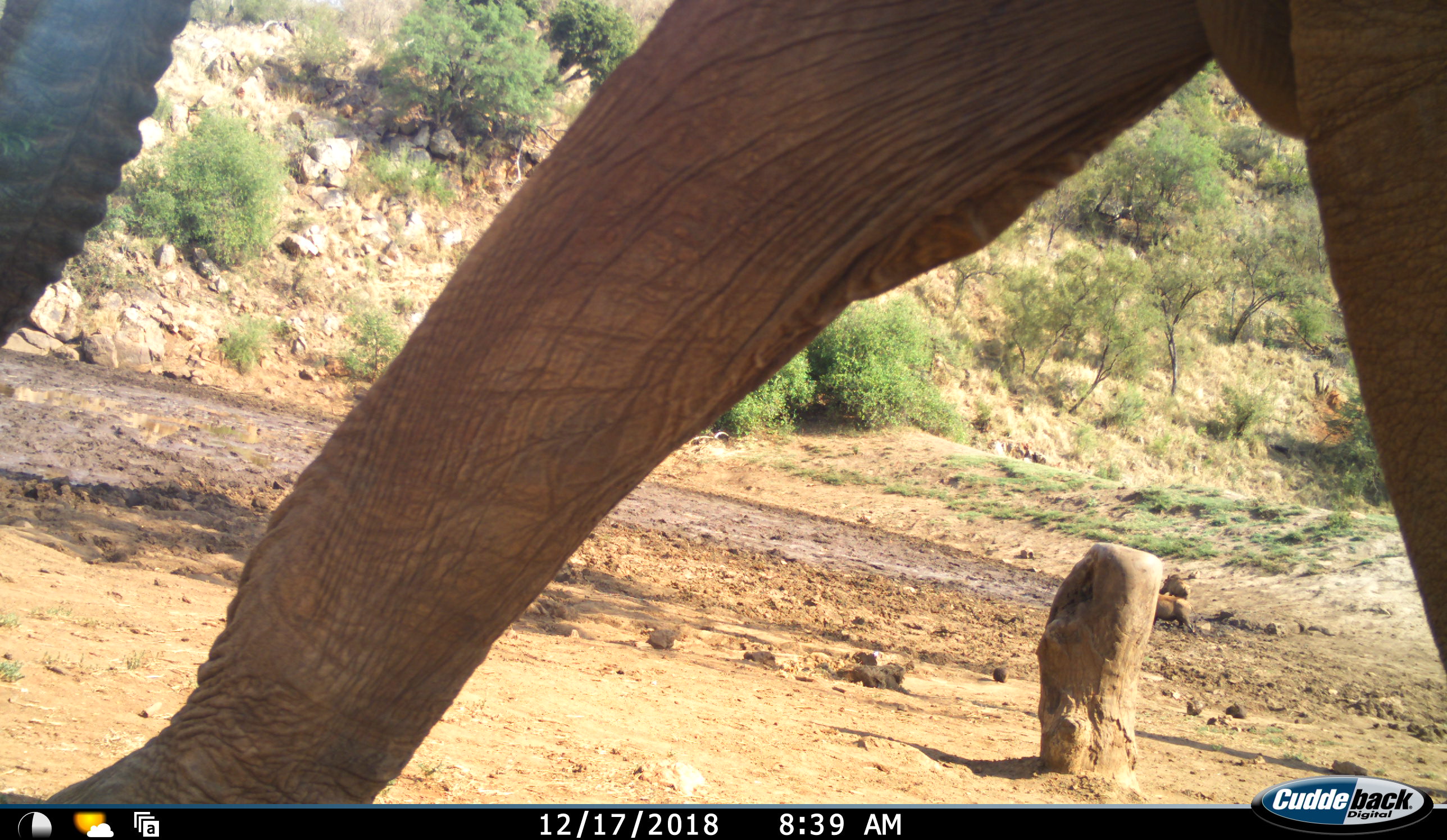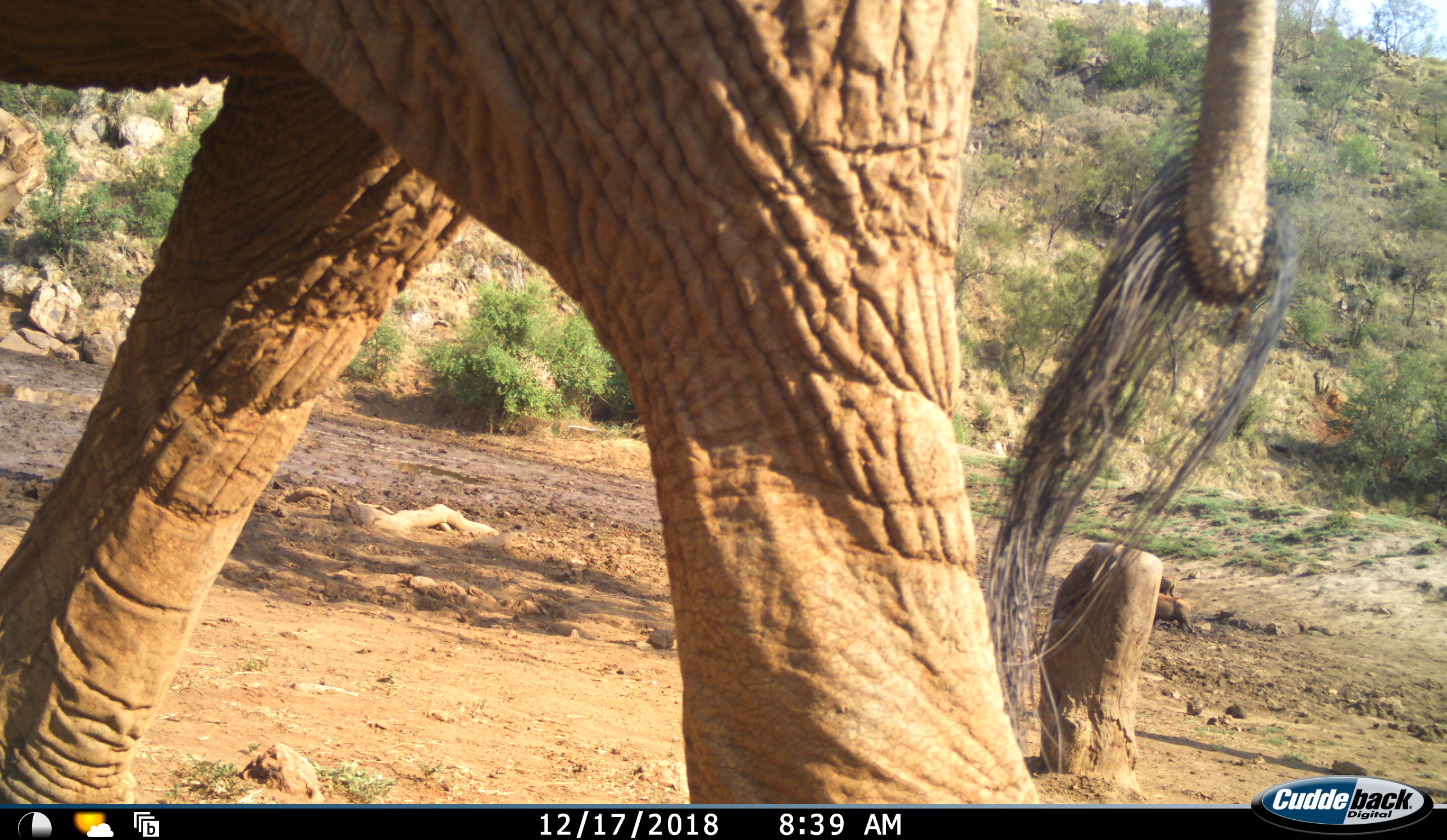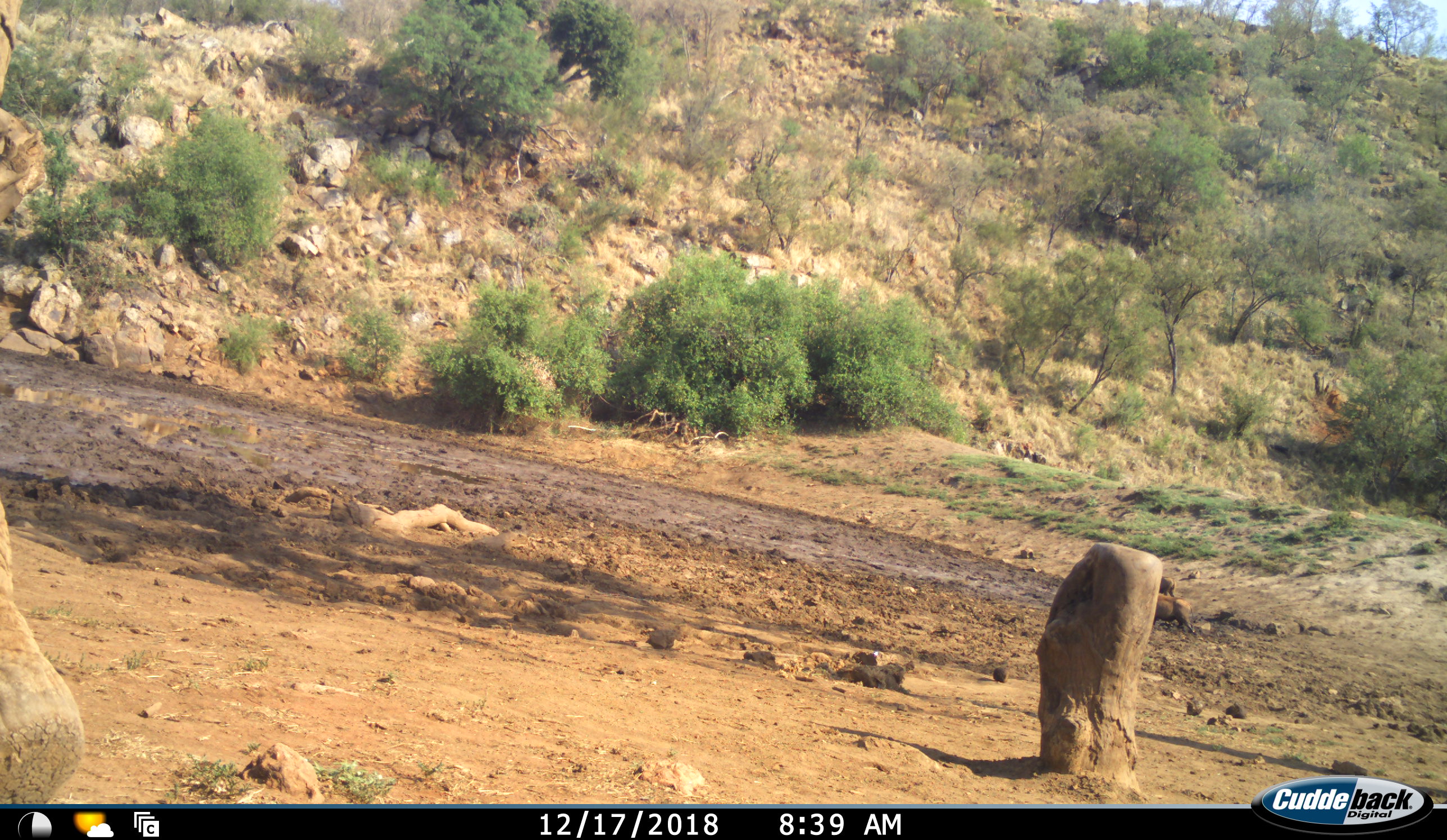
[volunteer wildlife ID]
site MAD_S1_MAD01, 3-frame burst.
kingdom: Animalia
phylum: Chordata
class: Mammalia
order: Proboscidea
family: Elephantidae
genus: Loxodonta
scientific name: Loxodonta africana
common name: african bush elephant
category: elephant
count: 1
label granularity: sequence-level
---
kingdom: Animalia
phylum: Chordata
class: Mammalia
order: Artiodactyla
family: Suidae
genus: Phacochoerus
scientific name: Phacochoerus africanus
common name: warthog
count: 2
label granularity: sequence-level